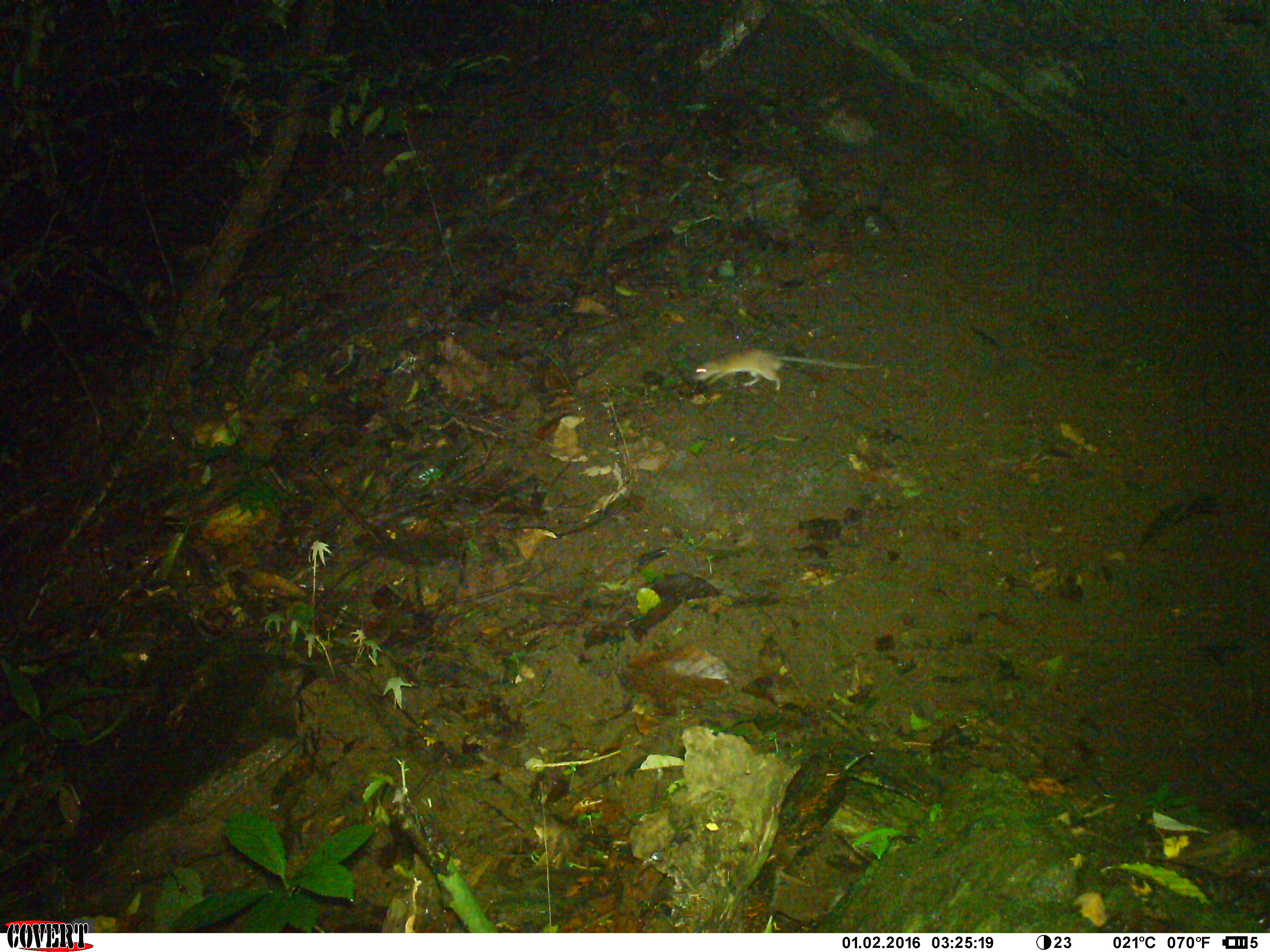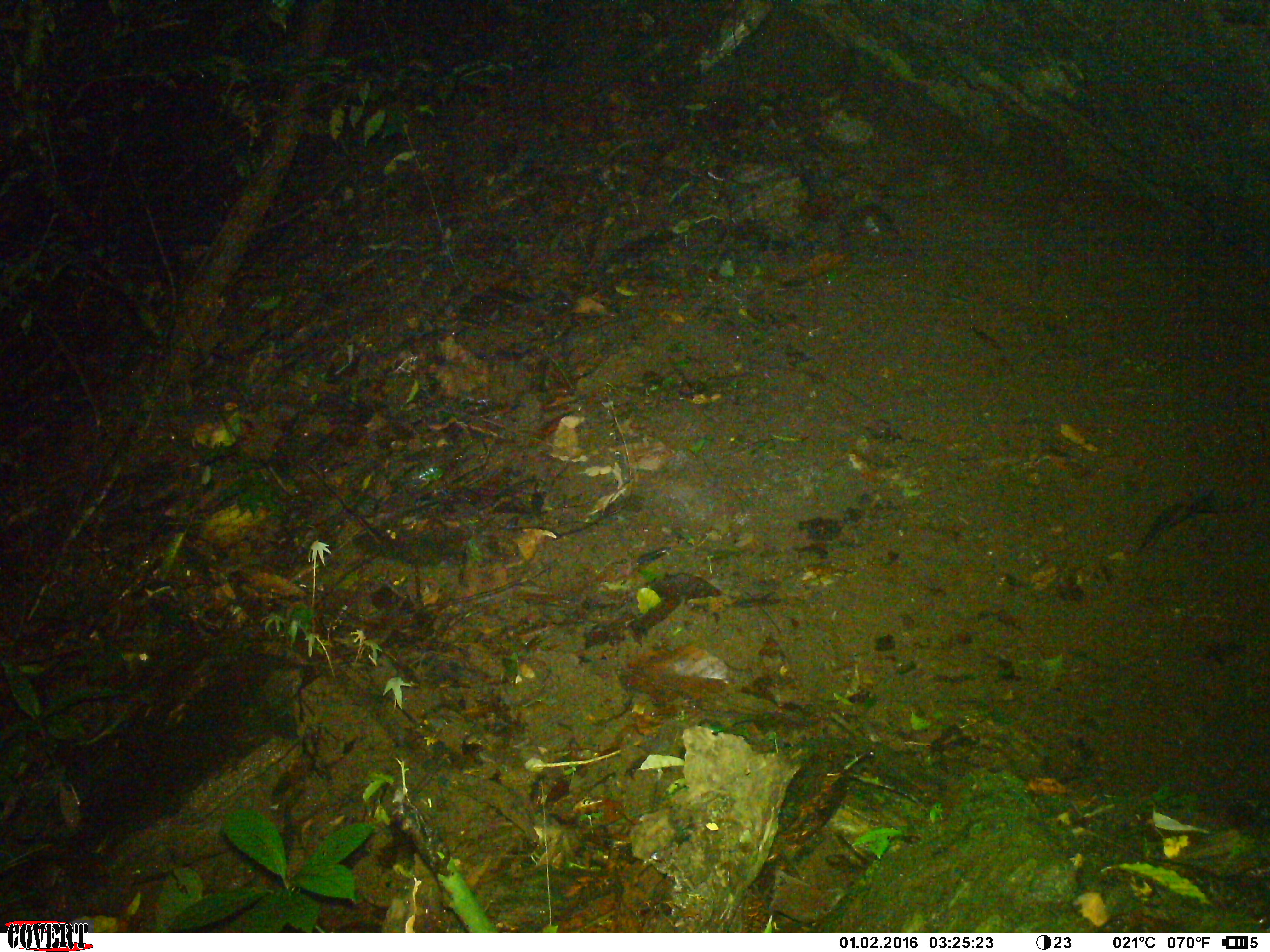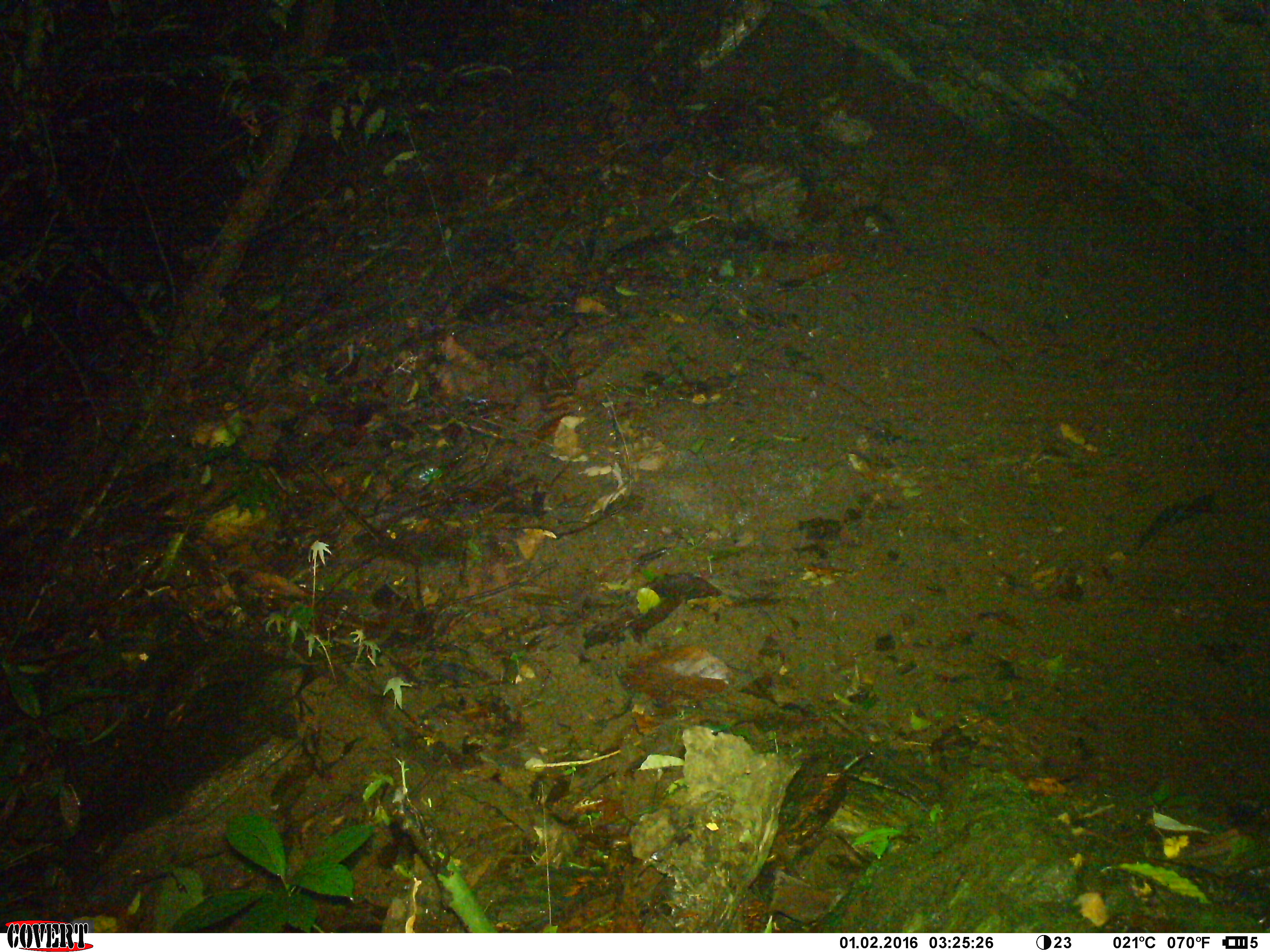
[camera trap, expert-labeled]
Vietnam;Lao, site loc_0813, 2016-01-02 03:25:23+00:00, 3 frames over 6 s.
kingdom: Animalia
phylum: Chordata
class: Mammalia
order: Rodentia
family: Muridae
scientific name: Muridae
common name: old-world mice and rats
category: unidentified murid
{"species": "unidentified murid (old-world mice and rats) (Muridae)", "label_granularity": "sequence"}